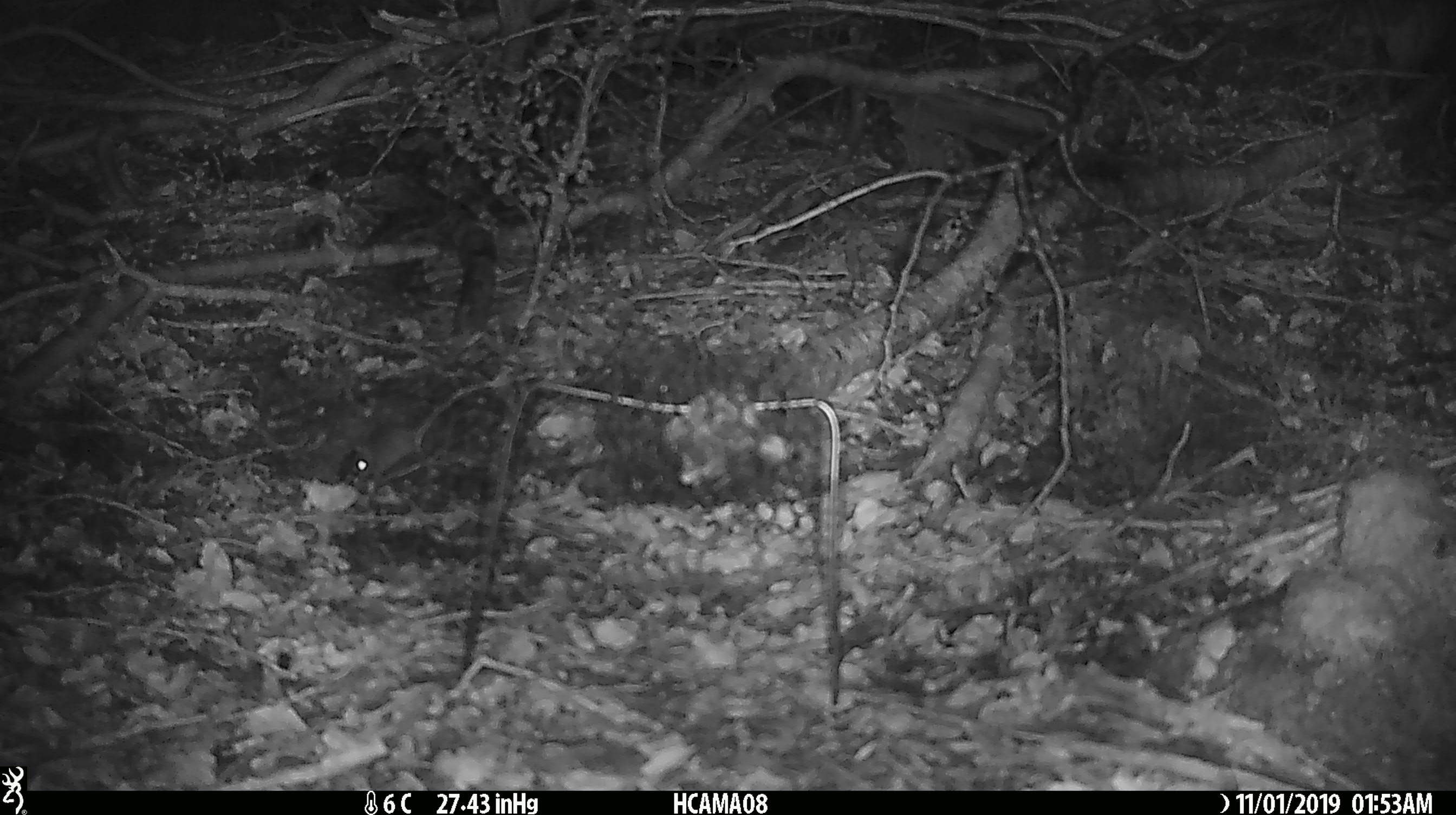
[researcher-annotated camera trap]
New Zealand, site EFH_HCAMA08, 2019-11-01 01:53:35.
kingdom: Animalia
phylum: Chordata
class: Mammalia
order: Rodentia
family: Muridae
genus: Mus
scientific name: Mus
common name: mouse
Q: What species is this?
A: Mouse (Mus).